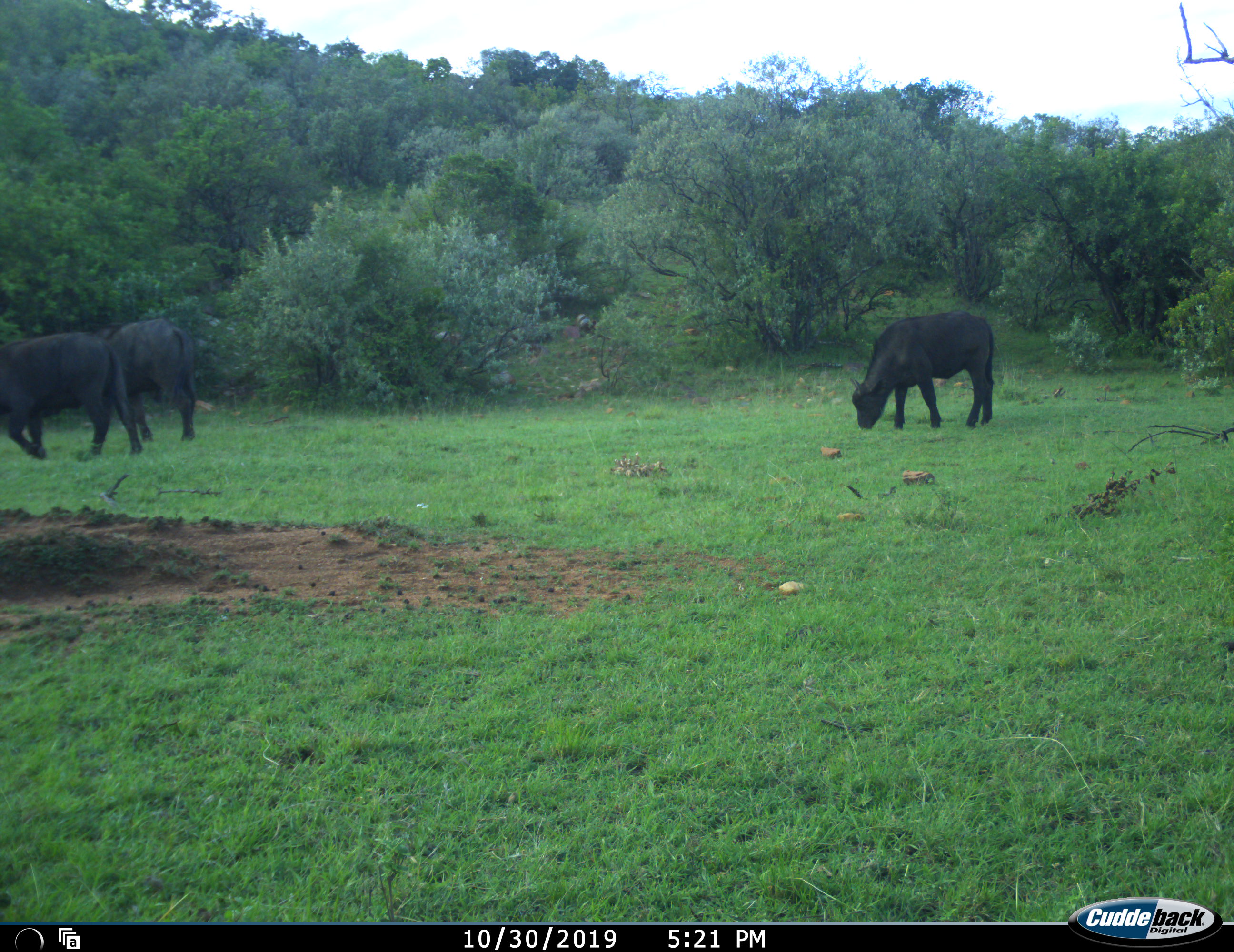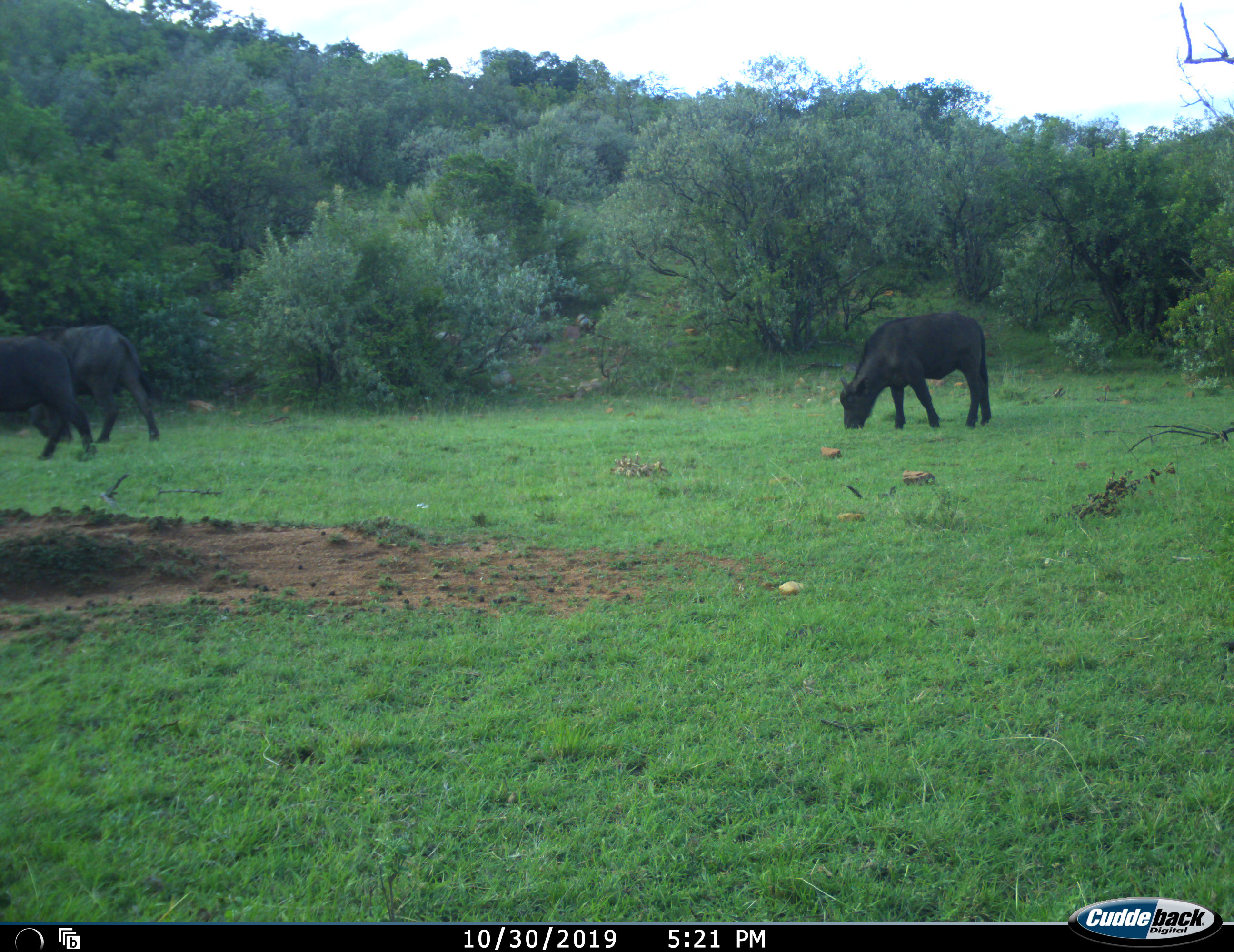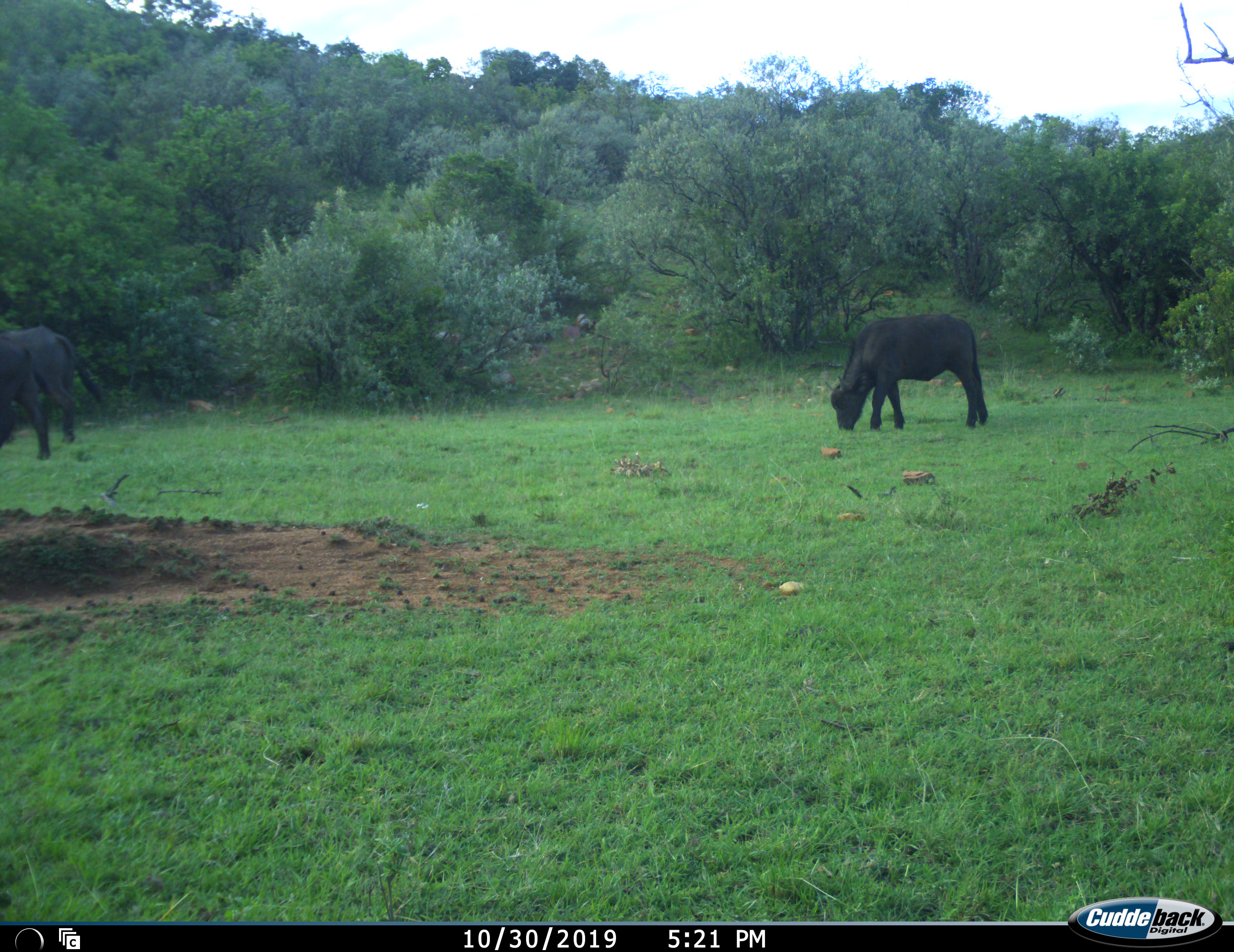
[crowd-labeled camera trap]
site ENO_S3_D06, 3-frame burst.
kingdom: Animalia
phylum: Chordata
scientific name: Vertebrata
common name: domestic animal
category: domesticanimal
Domesticanimal (domestic animal) (Vertebrata), count 3. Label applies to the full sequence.